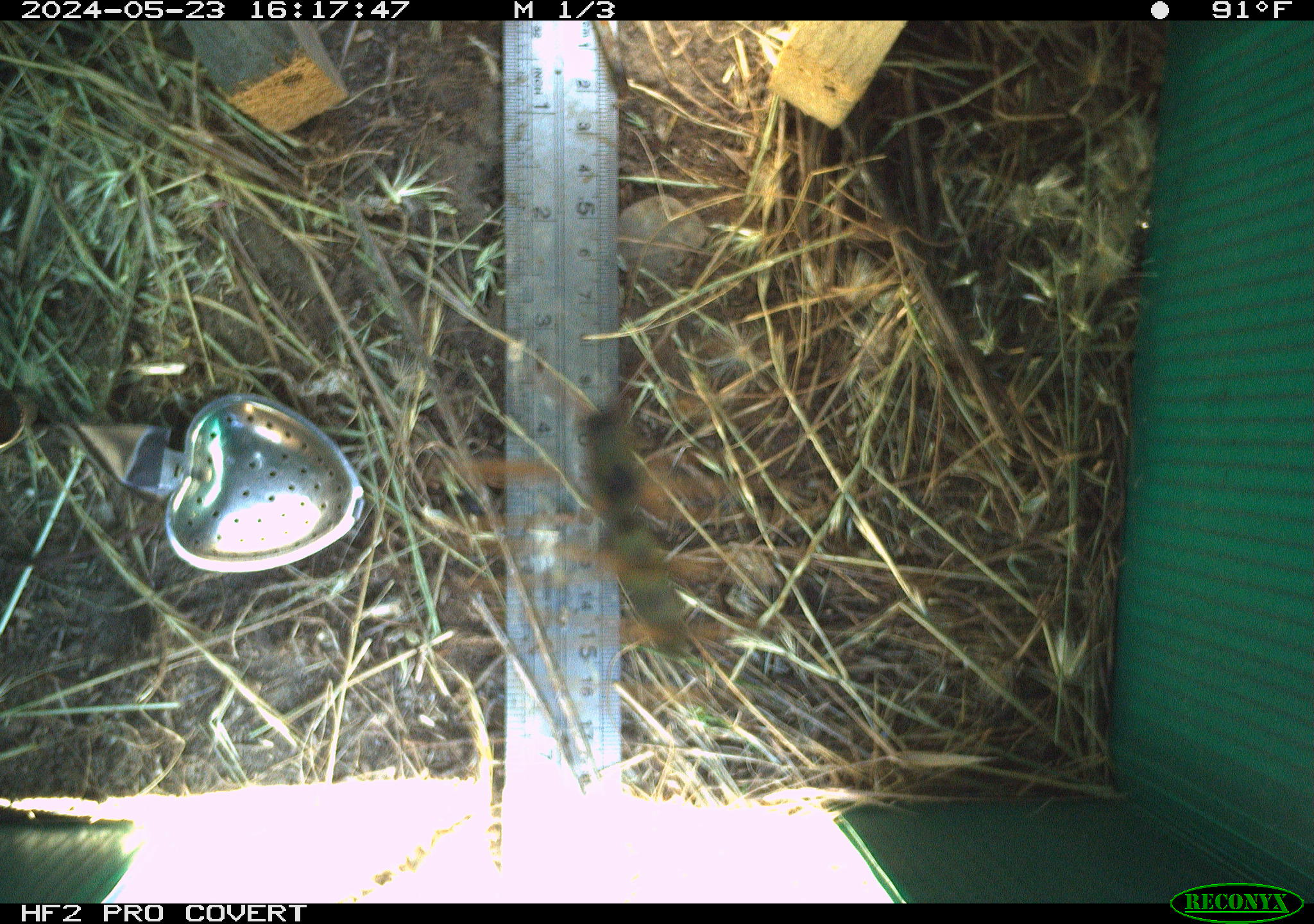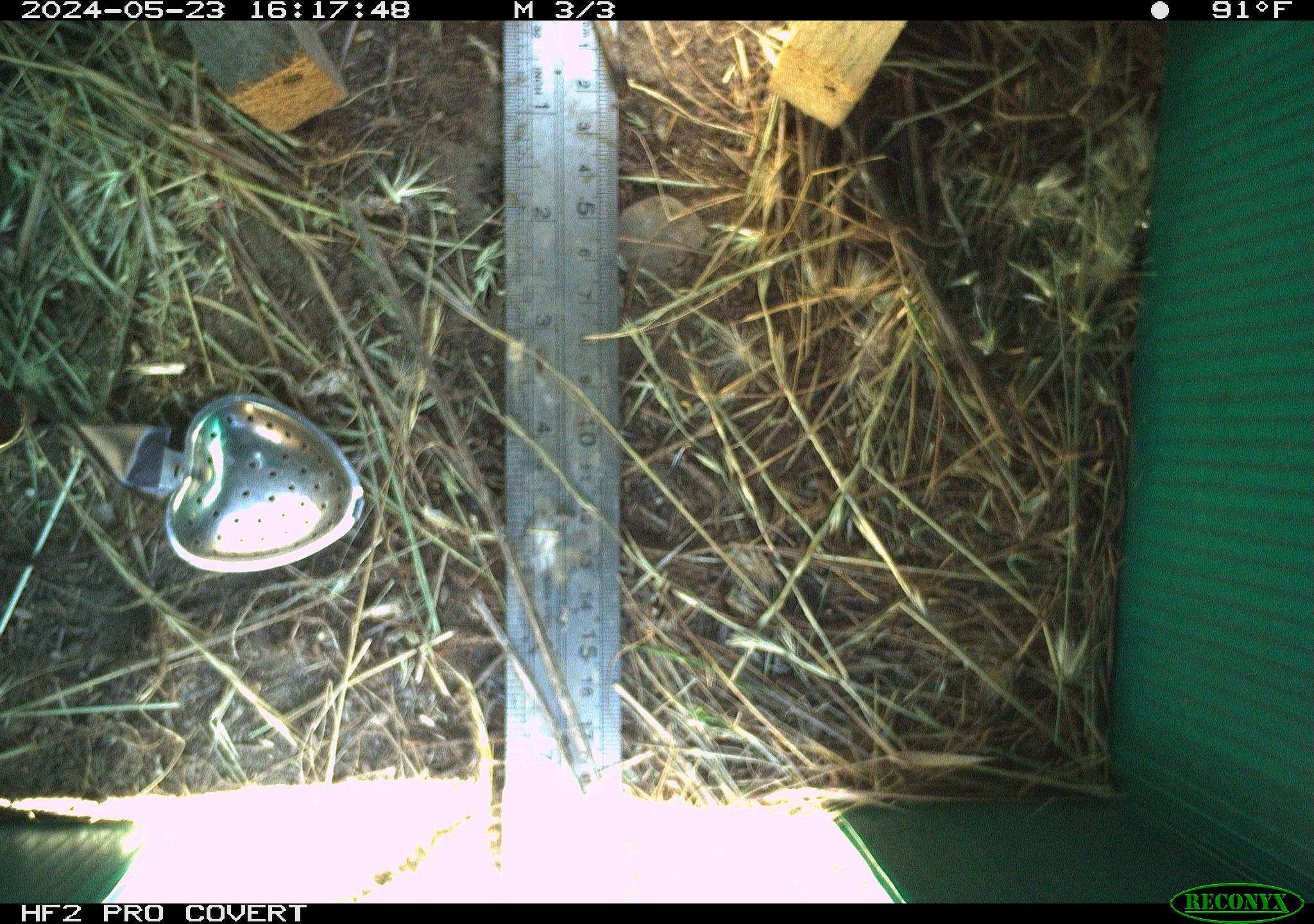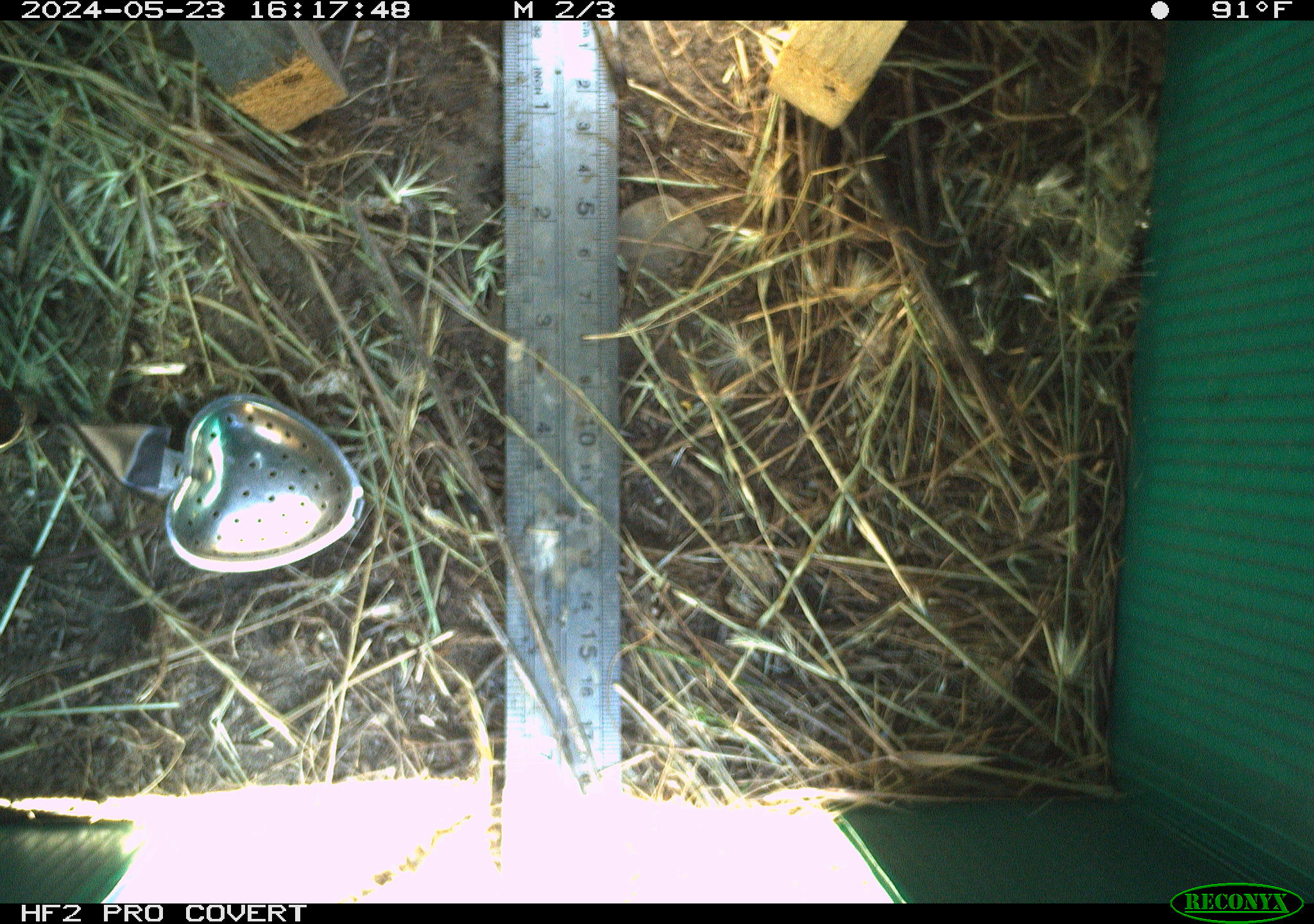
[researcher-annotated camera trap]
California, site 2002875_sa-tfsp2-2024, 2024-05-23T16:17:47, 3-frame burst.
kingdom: Animalia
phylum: Arthropoda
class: Insecta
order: Hymenoptera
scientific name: Hymenoptera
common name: ants, bees, wasps, and sawflies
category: hymenoptera order